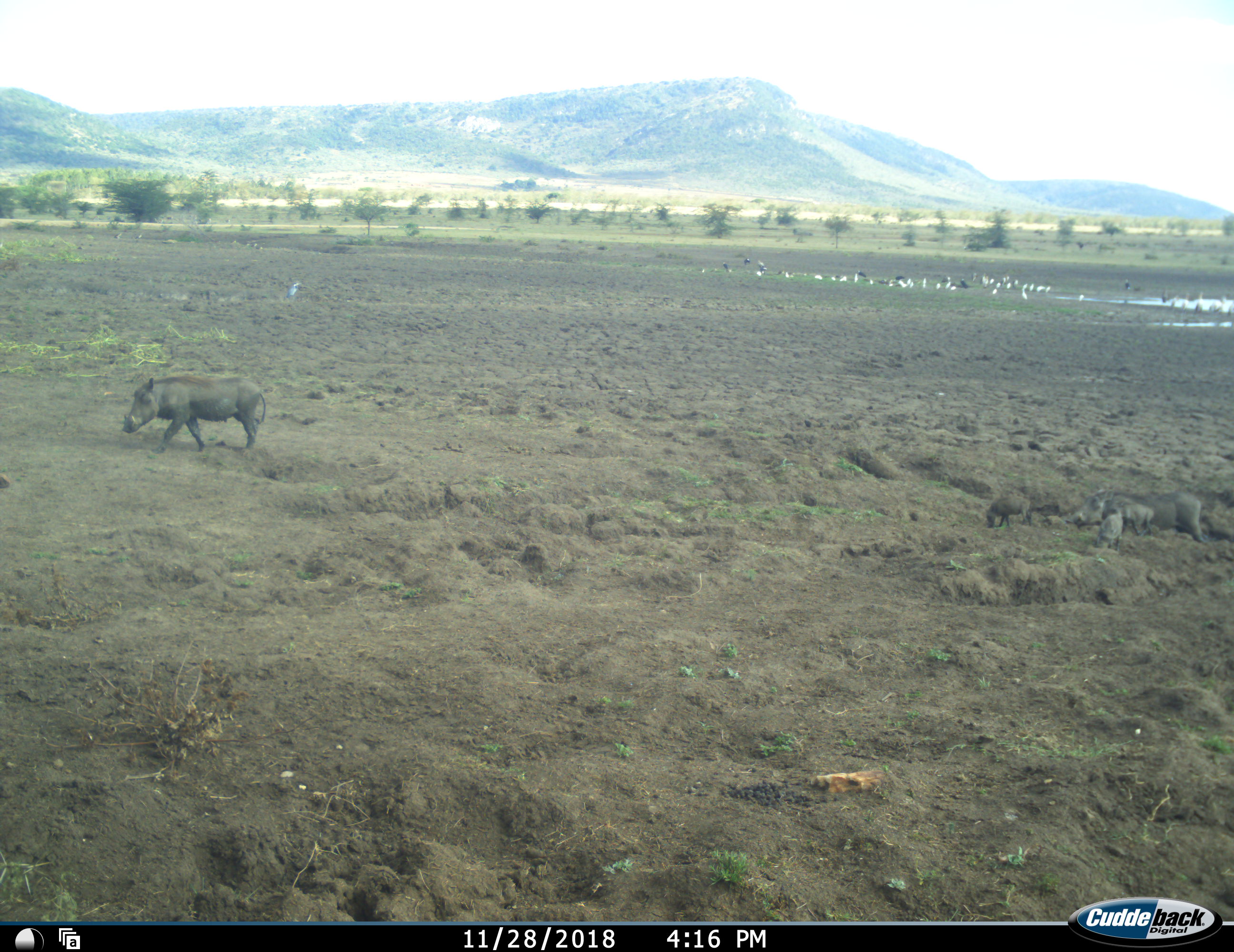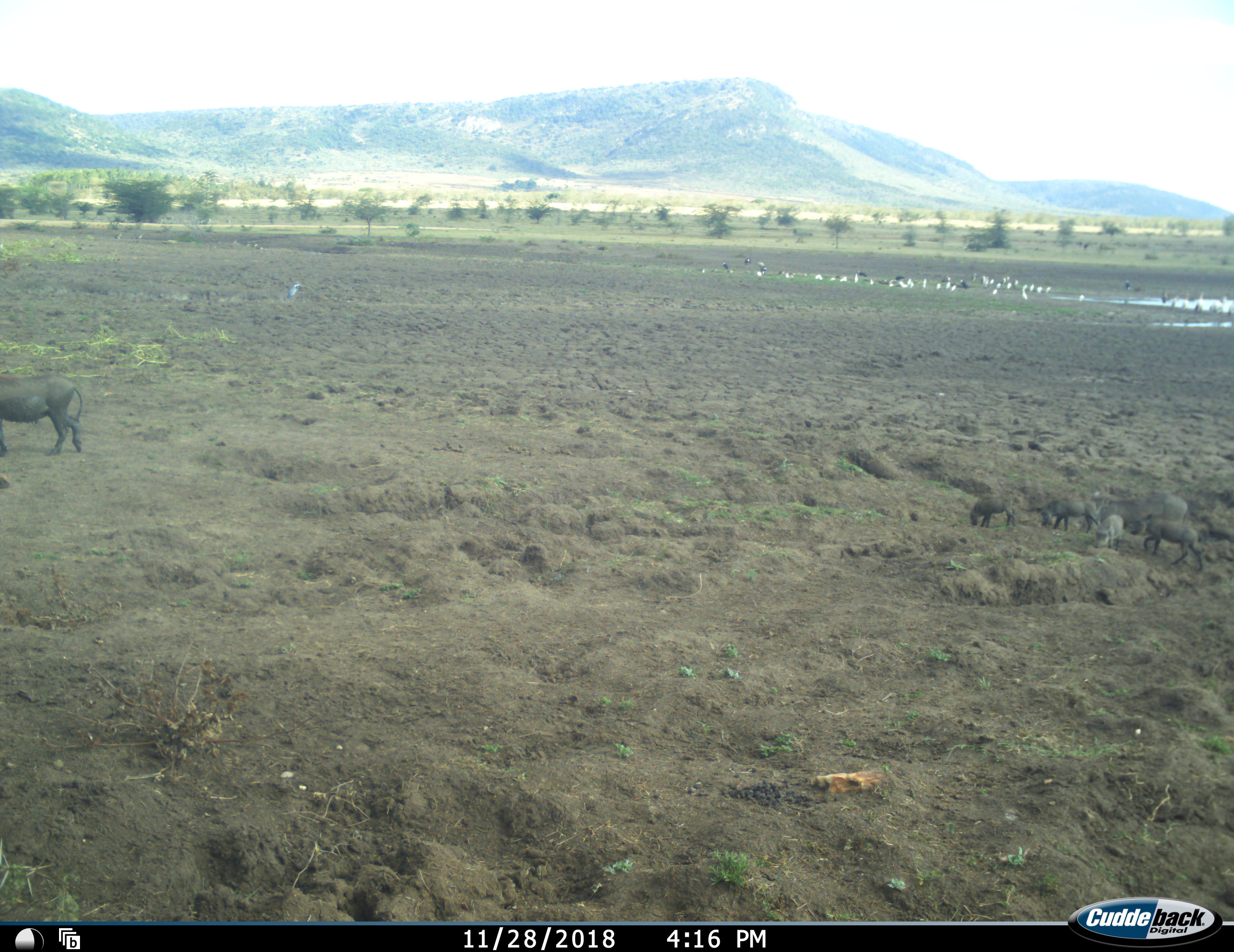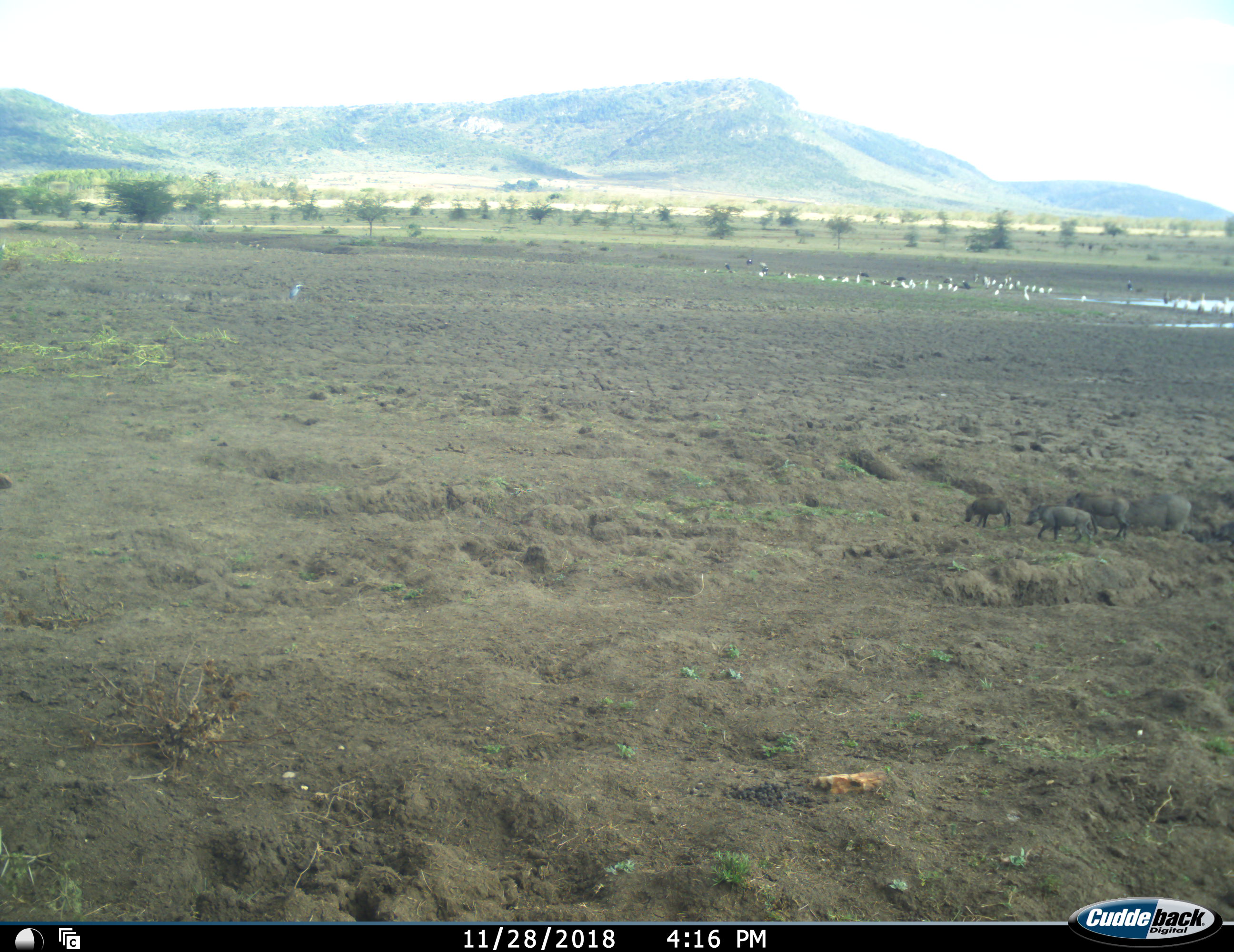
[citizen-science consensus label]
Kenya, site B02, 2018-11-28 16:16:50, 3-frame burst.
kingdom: Animalia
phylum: Chordata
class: Mammalia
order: Artiodactyla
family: Suidae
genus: Phacochoerus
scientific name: Phacochoerus africanus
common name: warthog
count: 5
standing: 30%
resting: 10%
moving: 90%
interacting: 20%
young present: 90%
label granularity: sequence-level